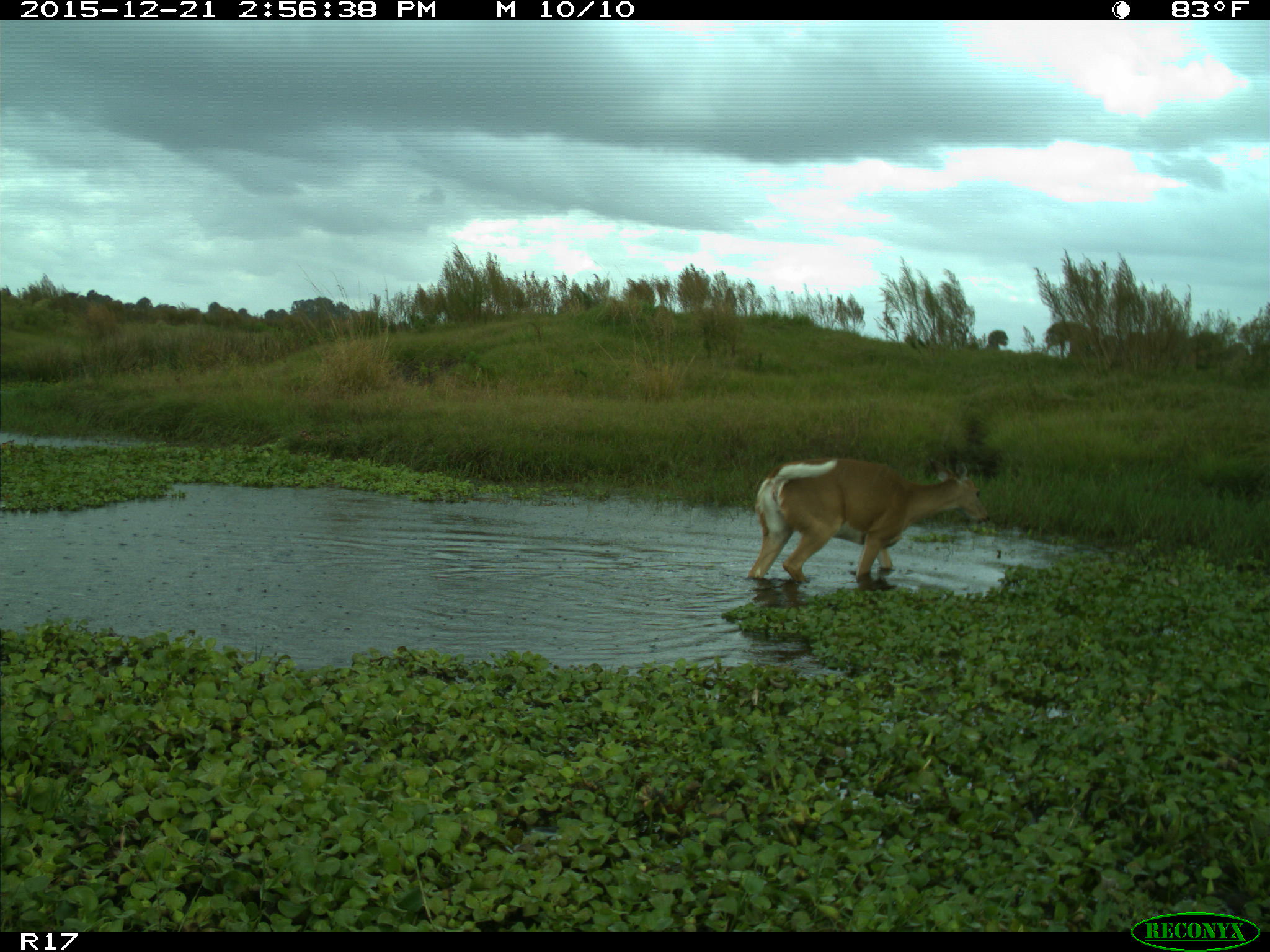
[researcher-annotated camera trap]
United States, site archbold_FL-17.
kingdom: Animalia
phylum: Chordata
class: Mammalia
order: Artiodactyla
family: Cervidae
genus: Odocoileus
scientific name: Odocoileus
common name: deer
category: unidentified deer